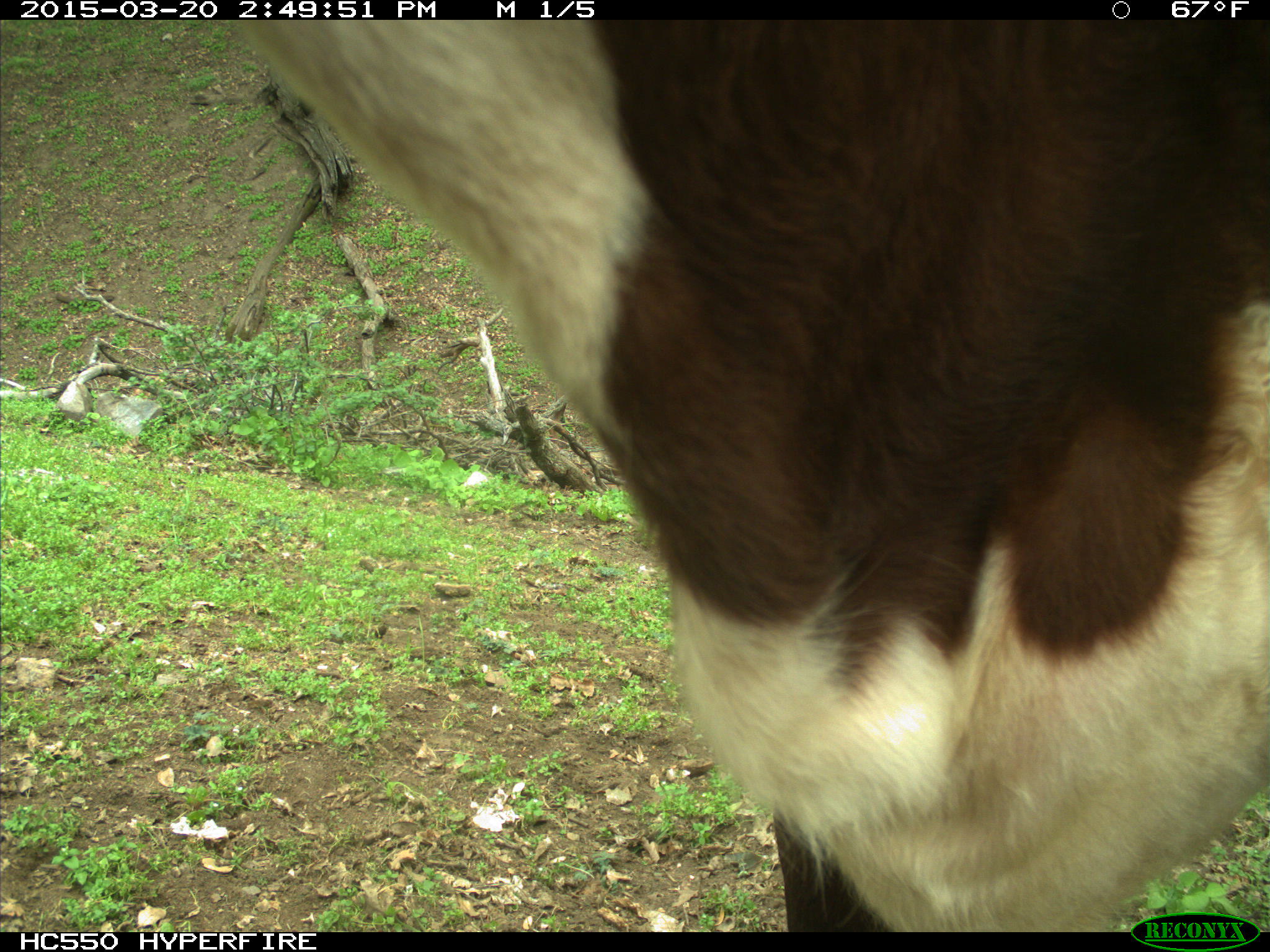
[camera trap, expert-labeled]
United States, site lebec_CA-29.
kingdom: Animalia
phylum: Chordata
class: Mammalia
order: Artiodactyla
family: Bovidae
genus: Bos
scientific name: Bos taurus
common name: domestic cow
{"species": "Bos taurus (domestic cow)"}